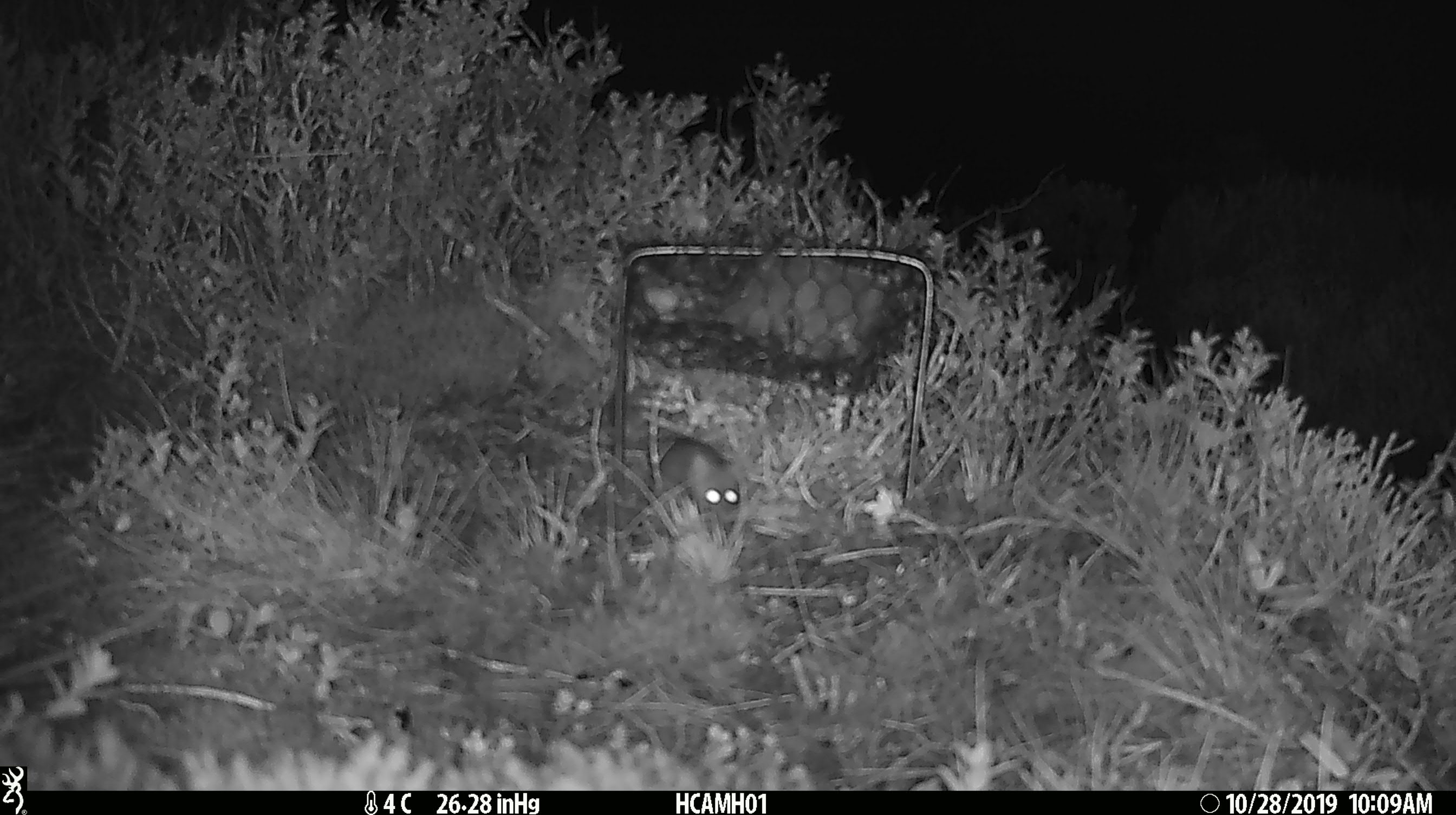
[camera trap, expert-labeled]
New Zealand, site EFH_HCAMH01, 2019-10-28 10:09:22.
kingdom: Animalia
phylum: Chordata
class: Mammalia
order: Rodentia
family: Muridae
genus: Mus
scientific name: Mus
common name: mouse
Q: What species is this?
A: Mouse (Mus).